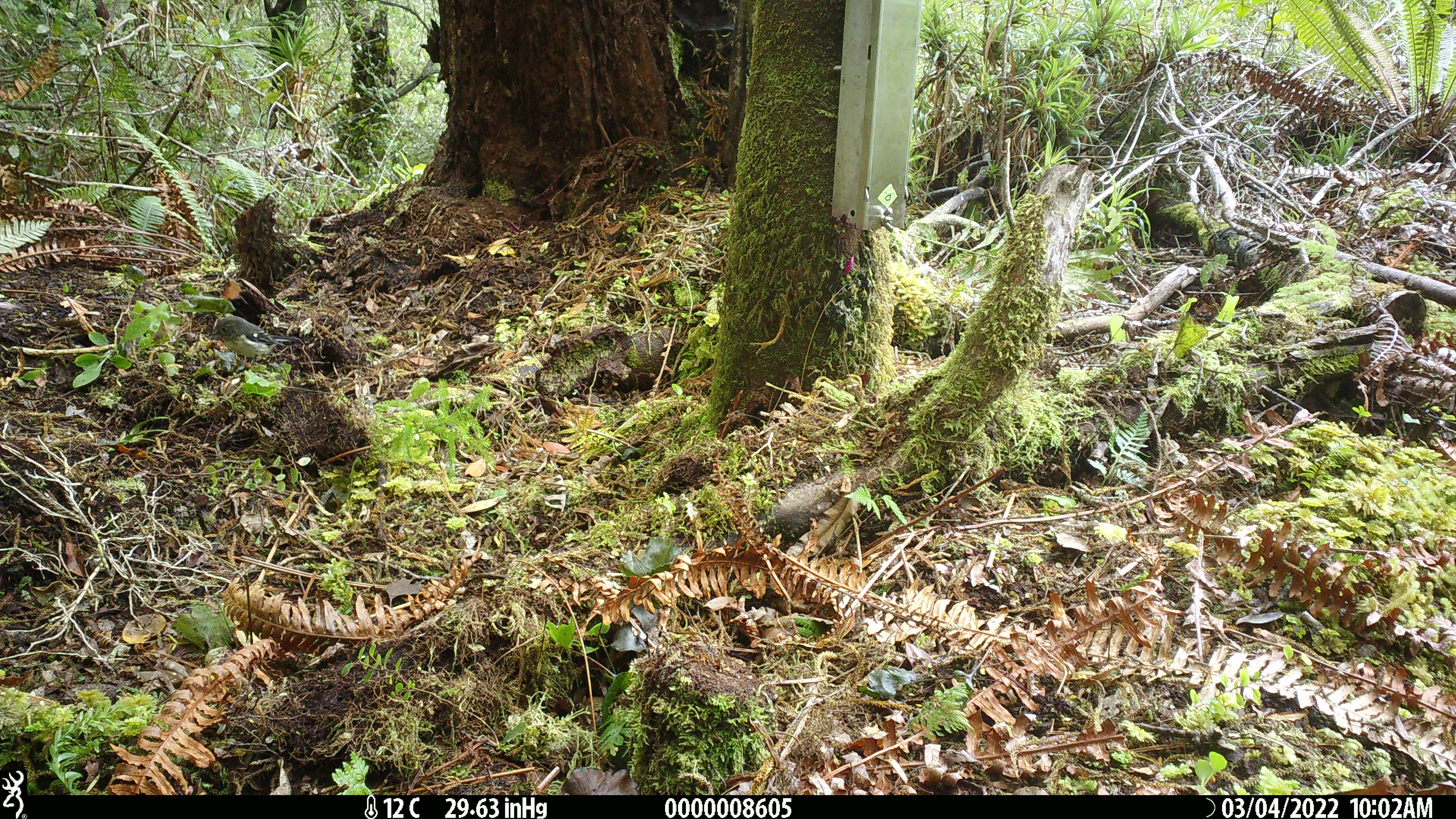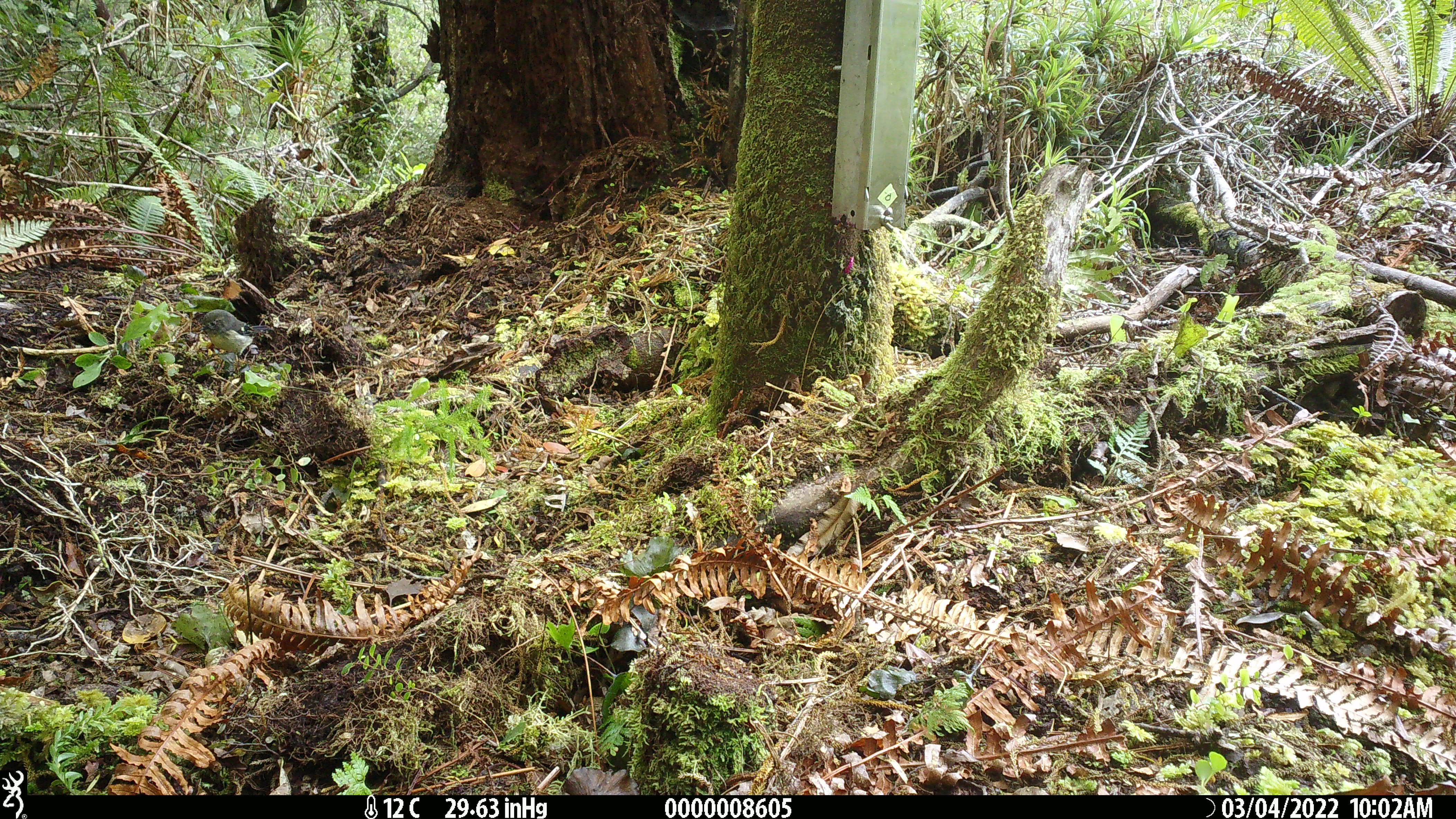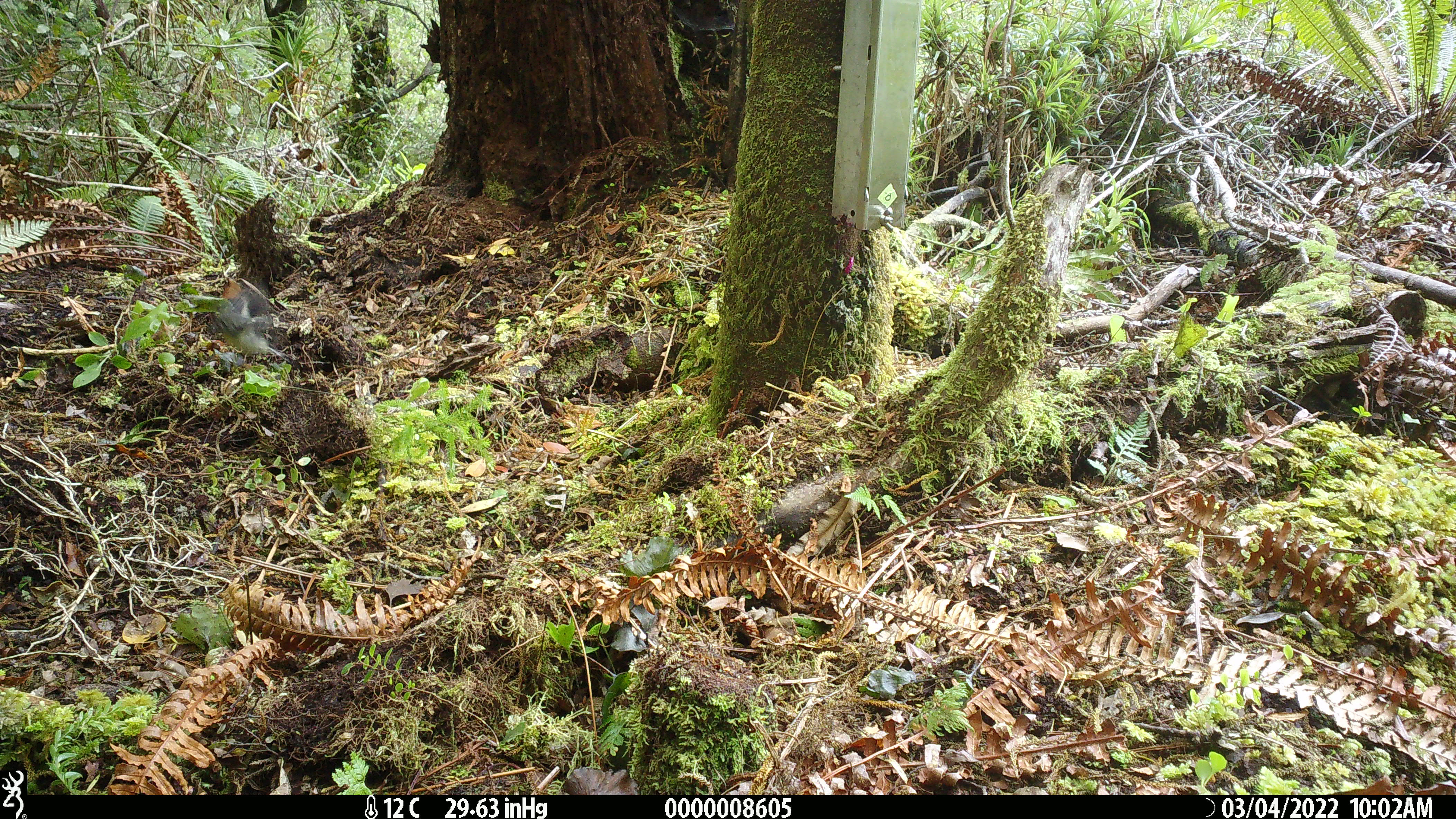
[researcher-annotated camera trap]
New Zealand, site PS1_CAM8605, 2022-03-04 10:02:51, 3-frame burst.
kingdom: Animalia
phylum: Chordata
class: Aves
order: Passeriformes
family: Petroicidae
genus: Petroica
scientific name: Petroica macrocephala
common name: tomtit